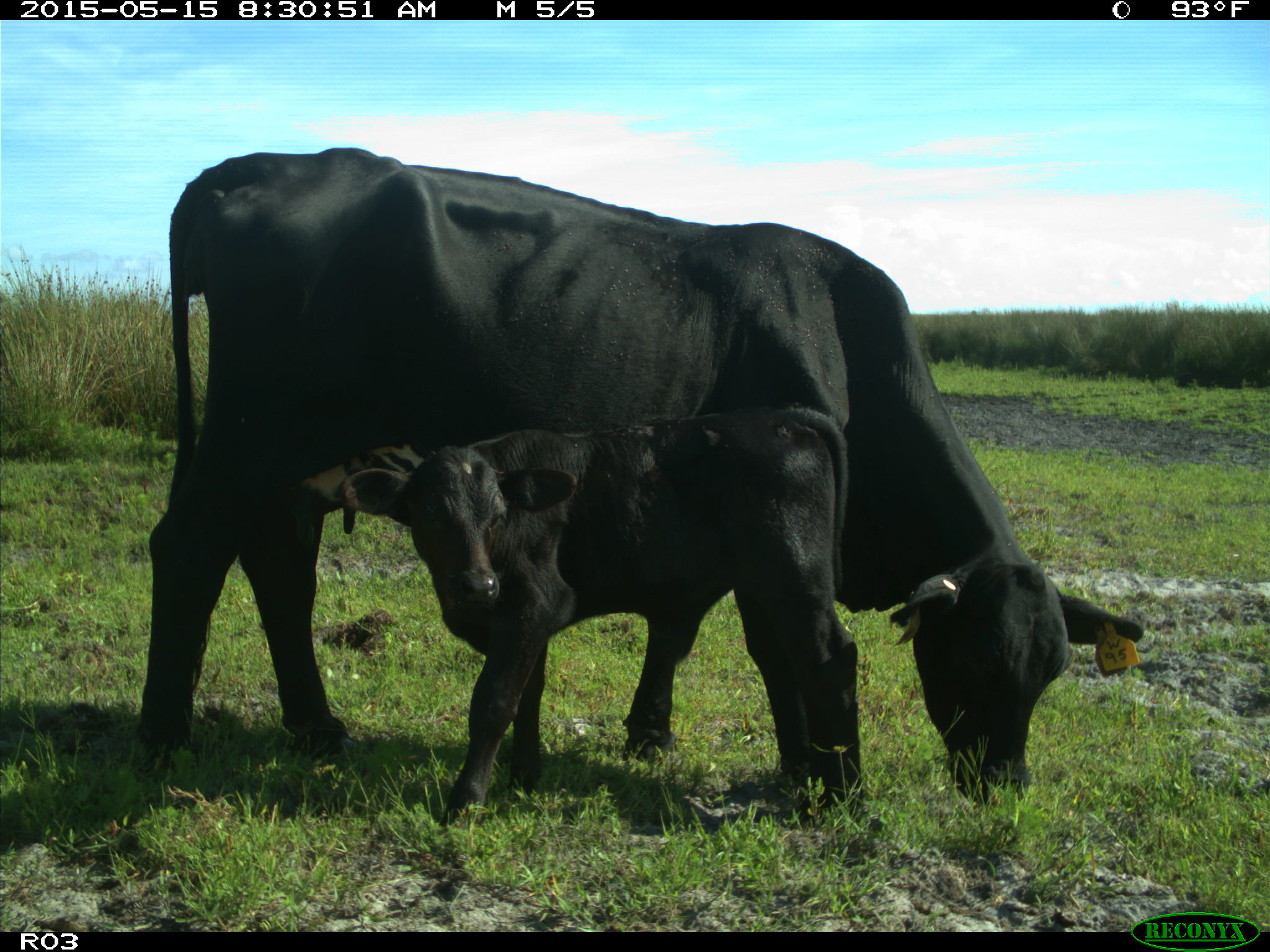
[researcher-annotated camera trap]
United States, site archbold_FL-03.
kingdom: Animalia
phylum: Chordata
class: Mammalia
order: Artiodactyla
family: Bovidae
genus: Bos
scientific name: Bos taurus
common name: domestic cow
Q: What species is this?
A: Bos taurus (domestic cow).